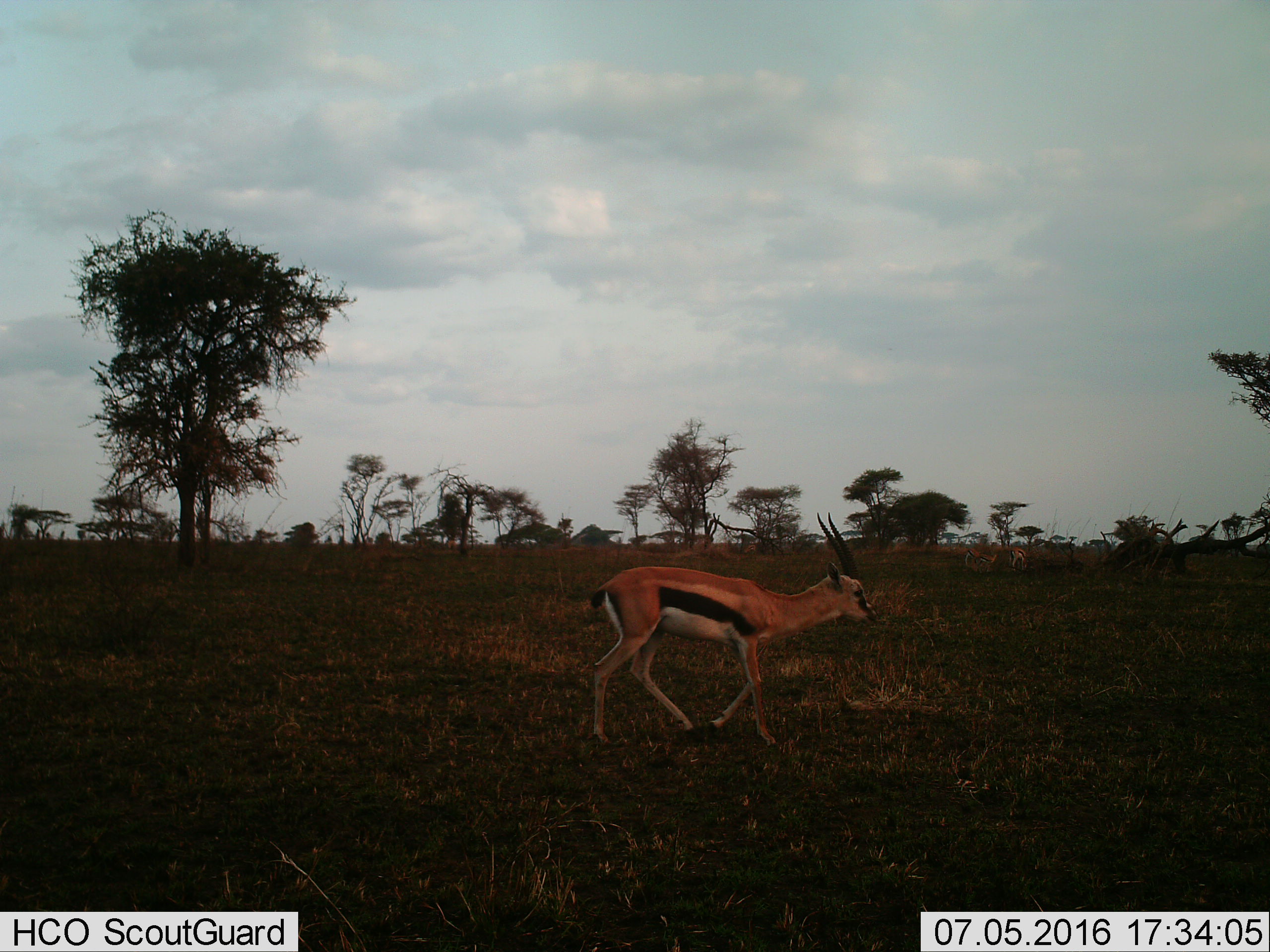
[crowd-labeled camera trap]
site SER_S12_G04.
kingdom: Animalia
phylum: Chordata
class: Mammalia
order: Artiodactyla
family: Bovidae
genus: Eudorcas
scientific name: Eudorcas thomsonii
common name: thomson's gazelle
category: gazellethomsons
Gazellethomsons (thomson's gazelle) (Eudorcas thomsonii), count 1. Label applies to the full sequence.